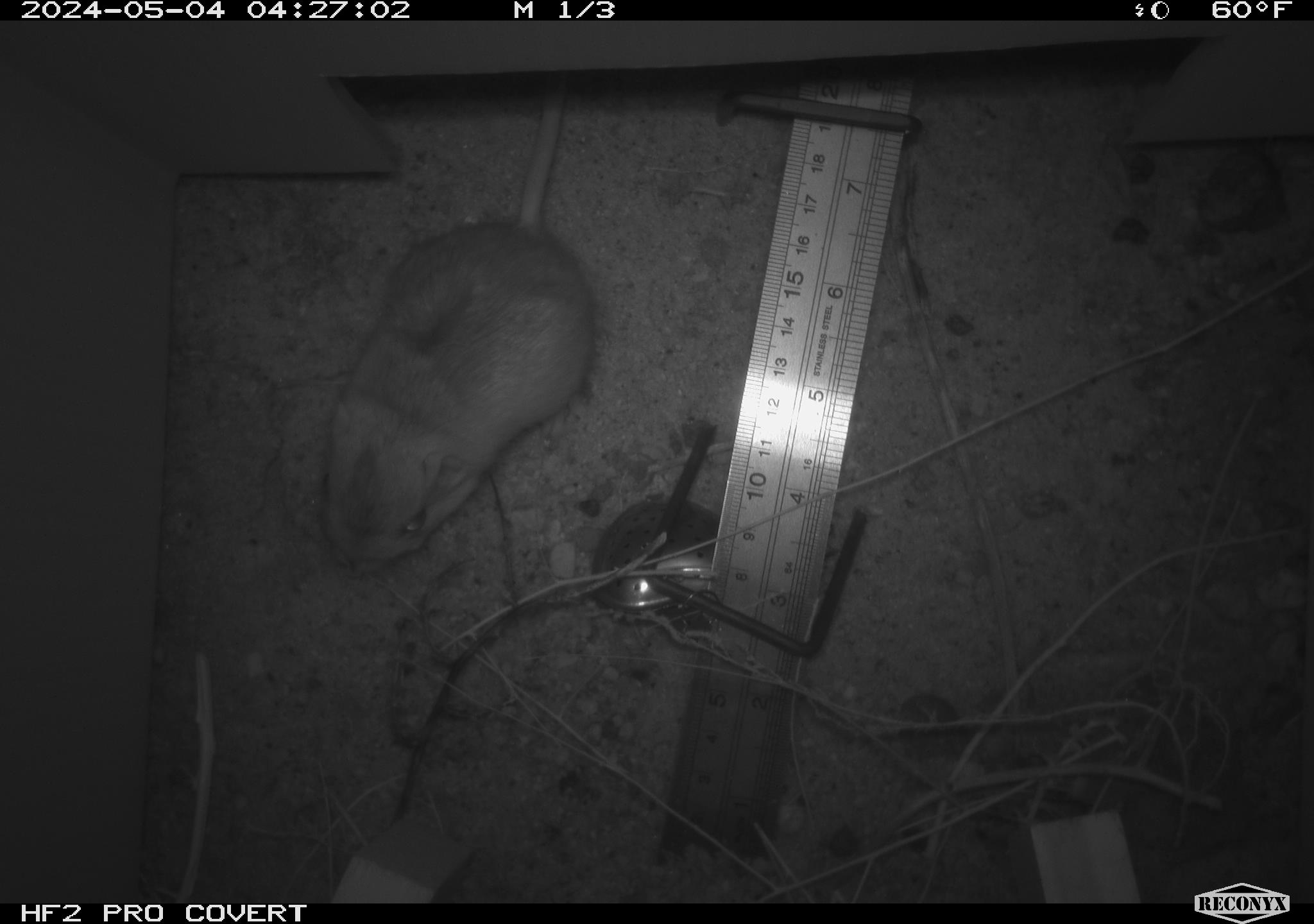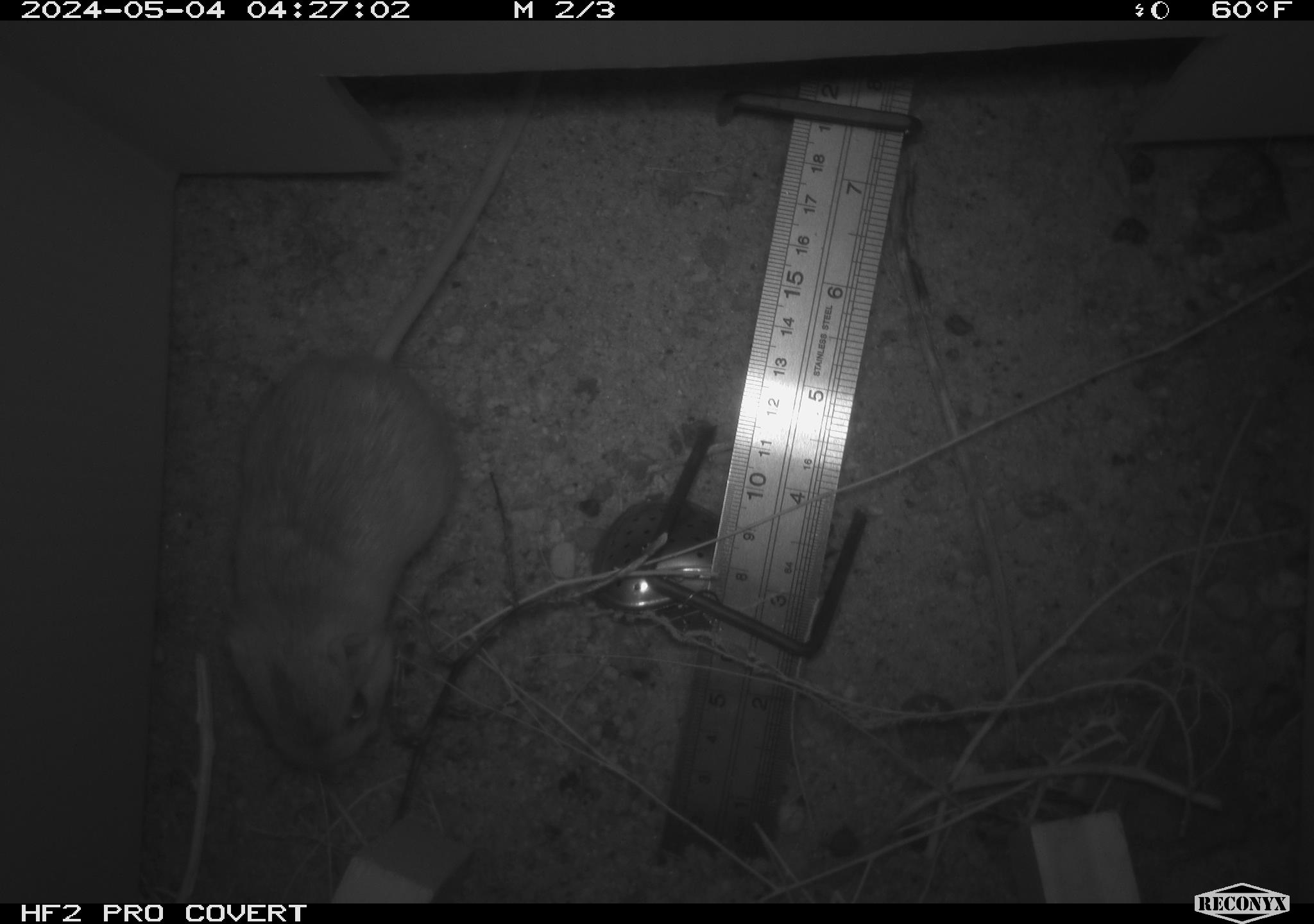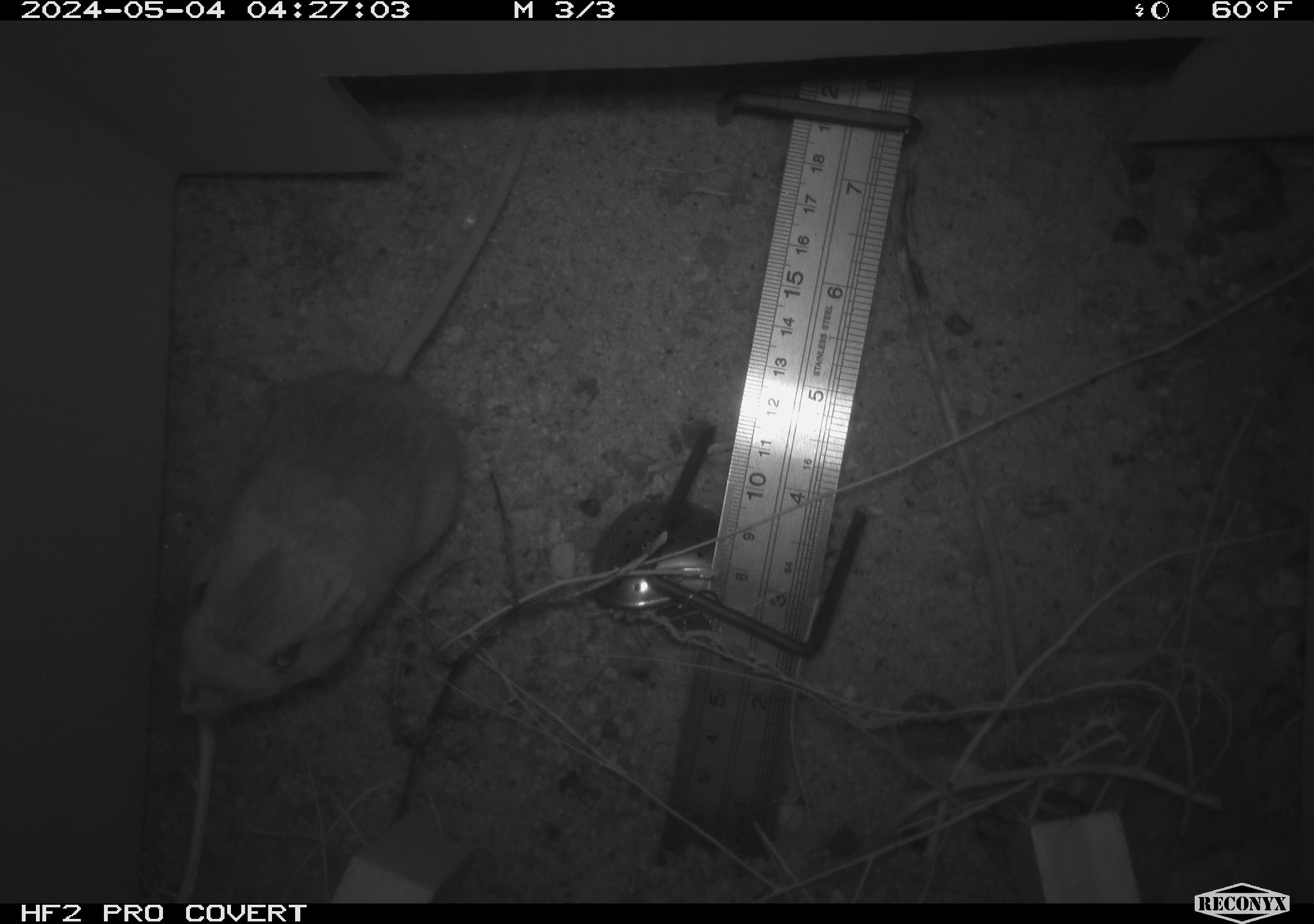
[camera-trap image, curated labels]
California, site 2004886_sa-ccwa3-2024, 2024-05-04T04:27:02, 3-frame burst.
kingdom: Animalia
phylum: Chordata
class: Mammalia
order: Rodentia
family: Heteromyidae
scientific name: Heteromyidae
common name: kangaroo rats and pocket mice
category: heteromyidae family